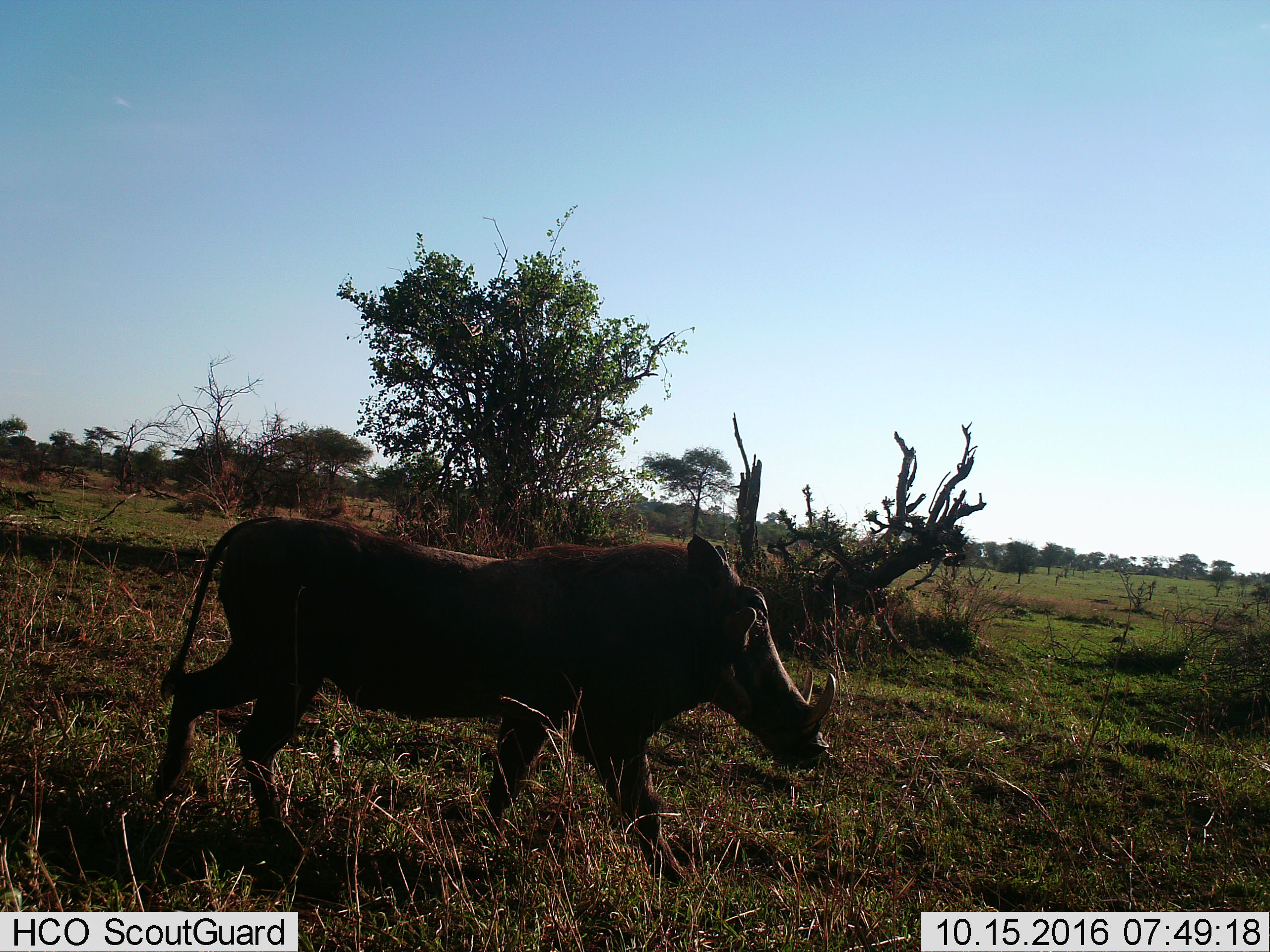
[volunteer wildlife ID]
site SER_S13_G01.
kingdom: Animalia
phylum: Chordata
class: Mammalia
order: Artiodactyla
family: Suidae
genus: Phacochoerus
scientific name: Phacochoerus africanus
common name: warthog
Warthog (Phacochoerus africanus), count 1. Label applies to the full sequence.